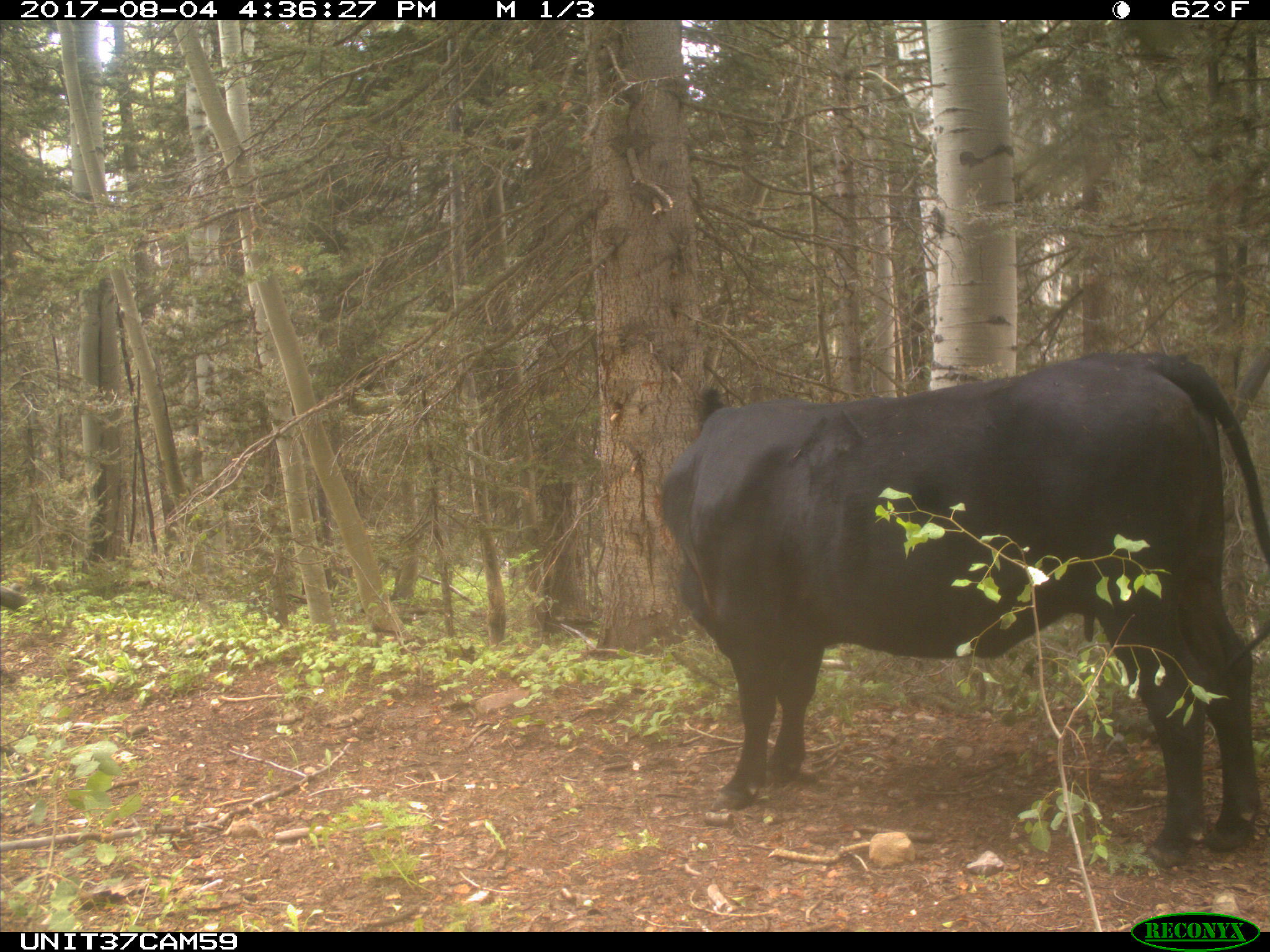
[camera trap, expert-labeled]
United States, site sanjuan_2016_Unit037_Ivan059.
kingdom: Animalia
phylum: Chordata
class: Mammalia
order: Artiodactyla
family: Bovidae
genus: Bos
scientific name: Bos taurus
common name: domestic cow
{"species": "Bos taurus (domestic cow)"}